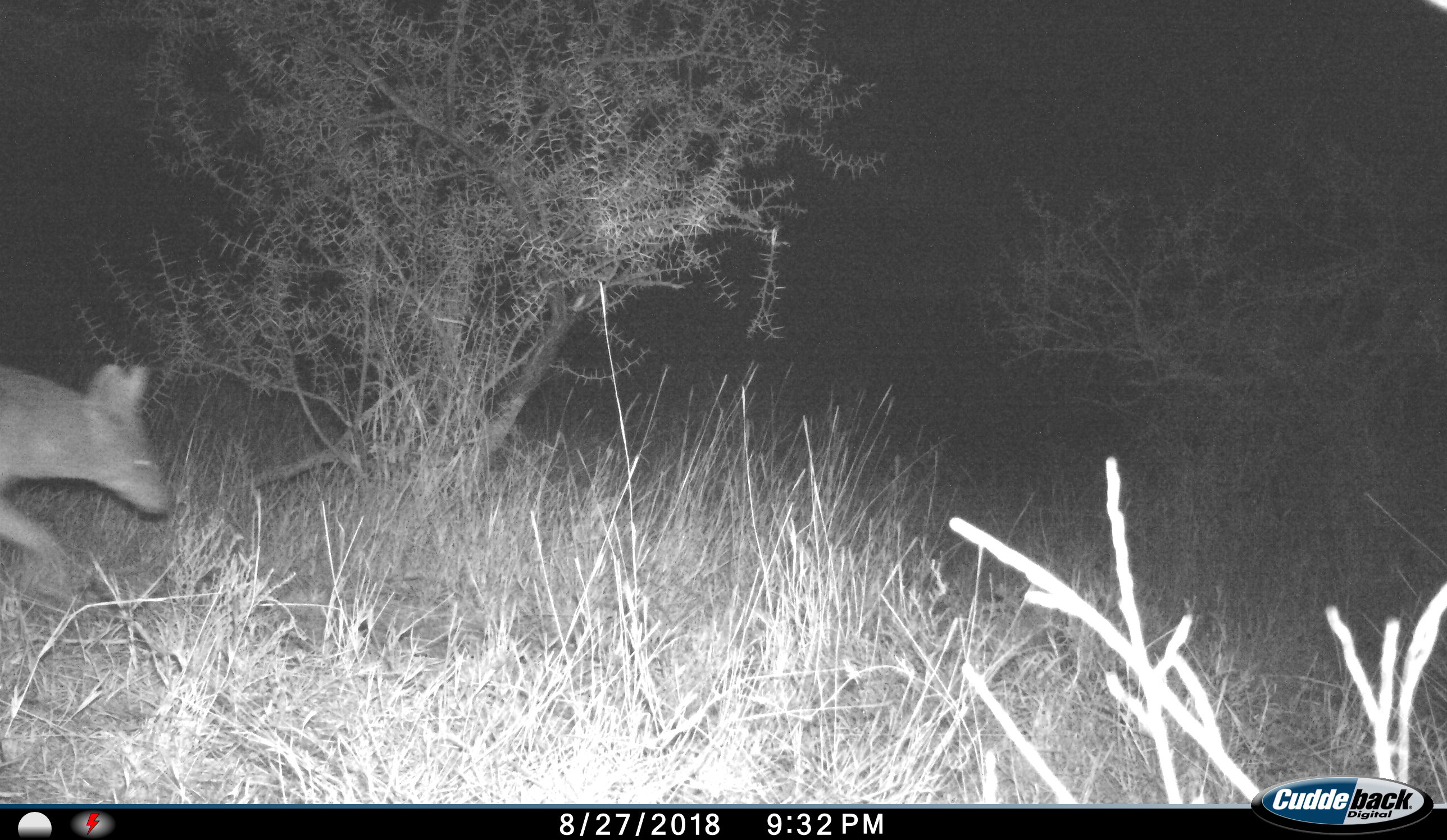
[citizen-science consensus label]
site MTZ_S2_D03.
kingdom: Animalia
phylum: Chordata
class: Mammalia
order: Carnivora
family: Canidae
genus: Lupulella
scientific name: Lupulella mesomelas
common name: black-backed jackal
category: jackalblackbacked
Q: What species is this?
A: Jackalblackbacked (black-backed jackal) (Lupulella mesomelas).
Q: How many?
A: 1.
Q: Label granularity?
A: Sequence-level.